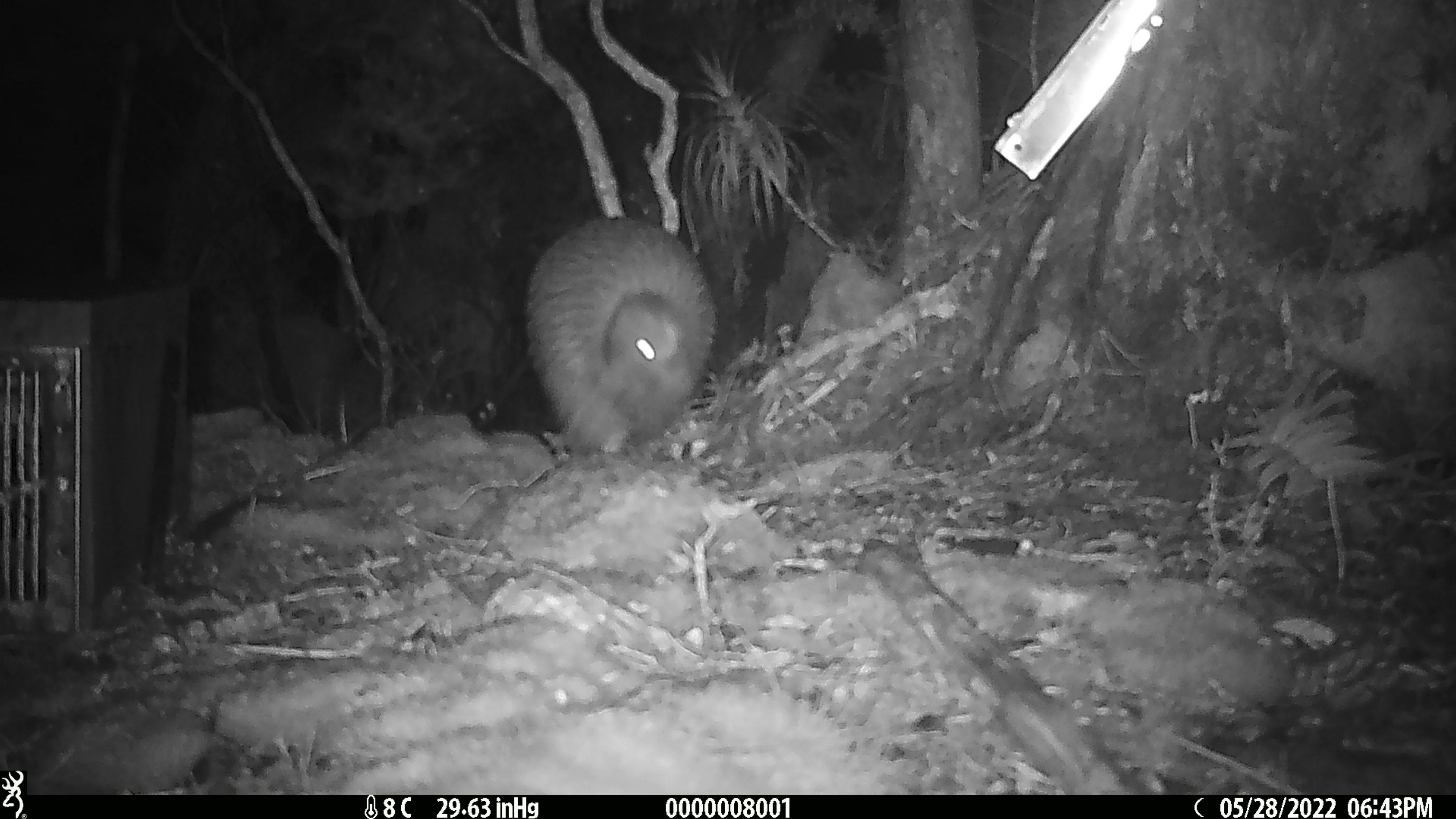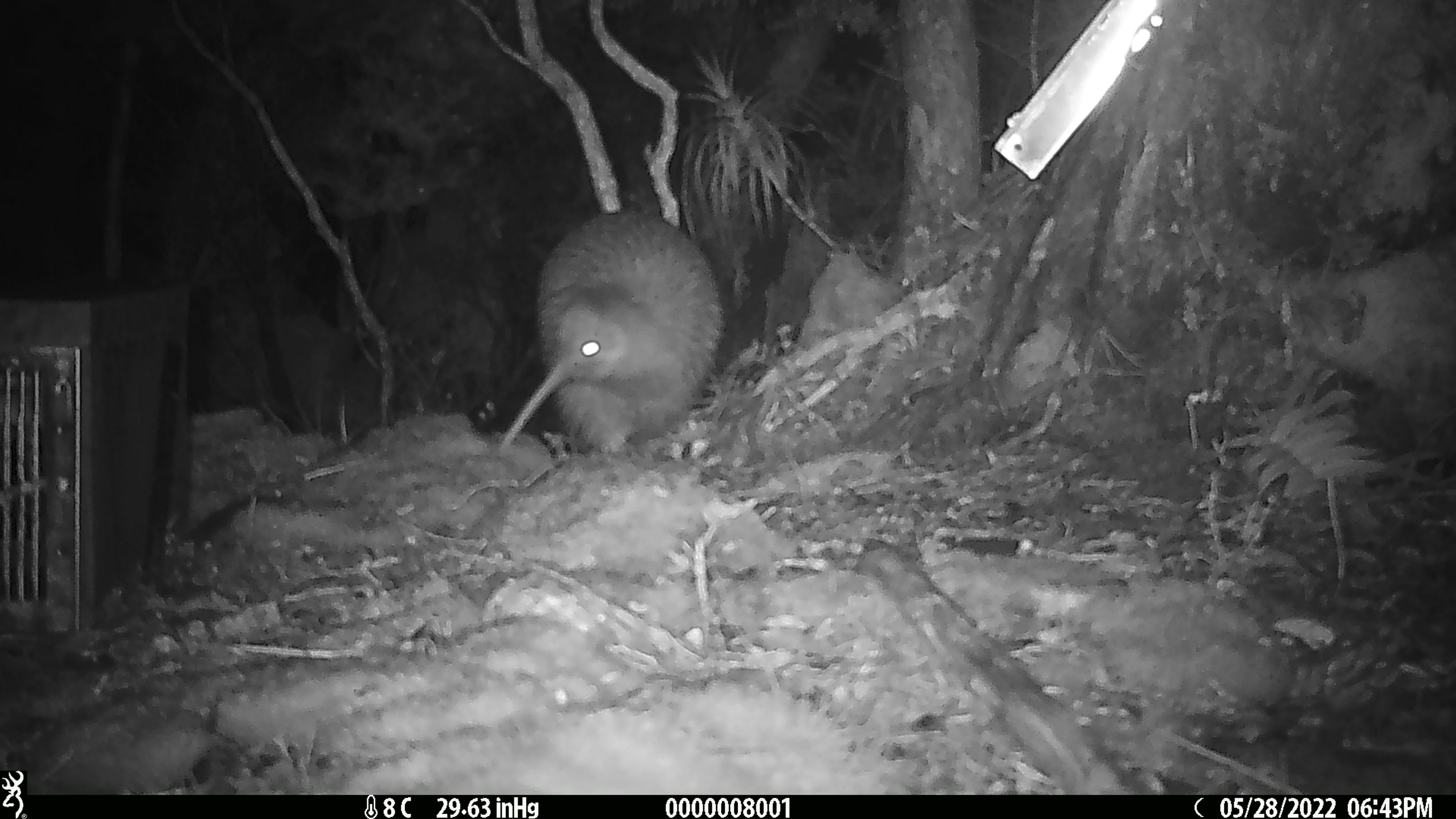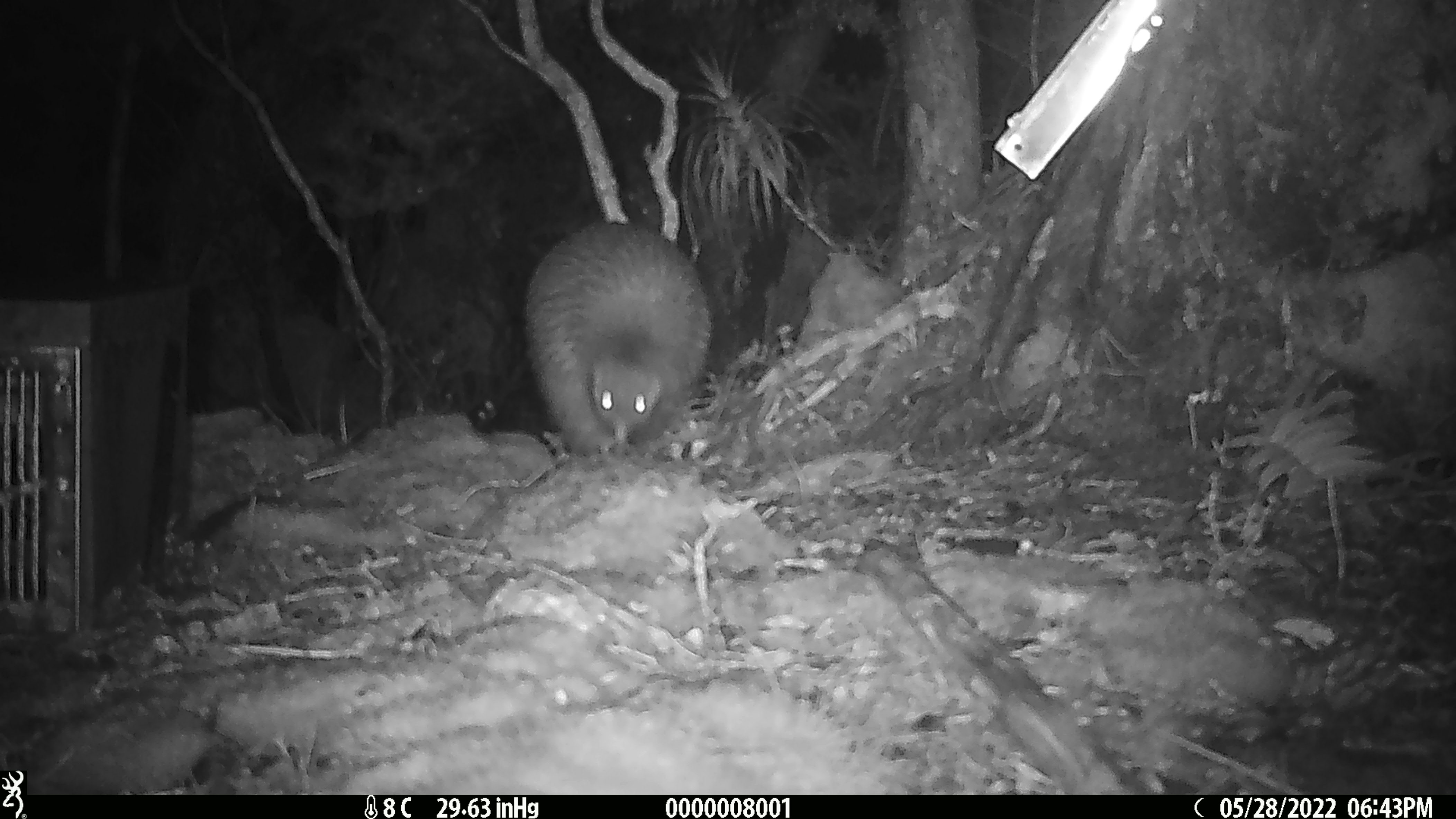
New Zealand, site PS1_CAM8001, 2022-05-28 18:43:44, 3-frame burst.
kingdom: Animalia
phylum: Chordata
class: Aves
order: Apterygiformes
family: Apterygidae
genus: Apteryx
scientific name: Apteryx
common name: kiwi